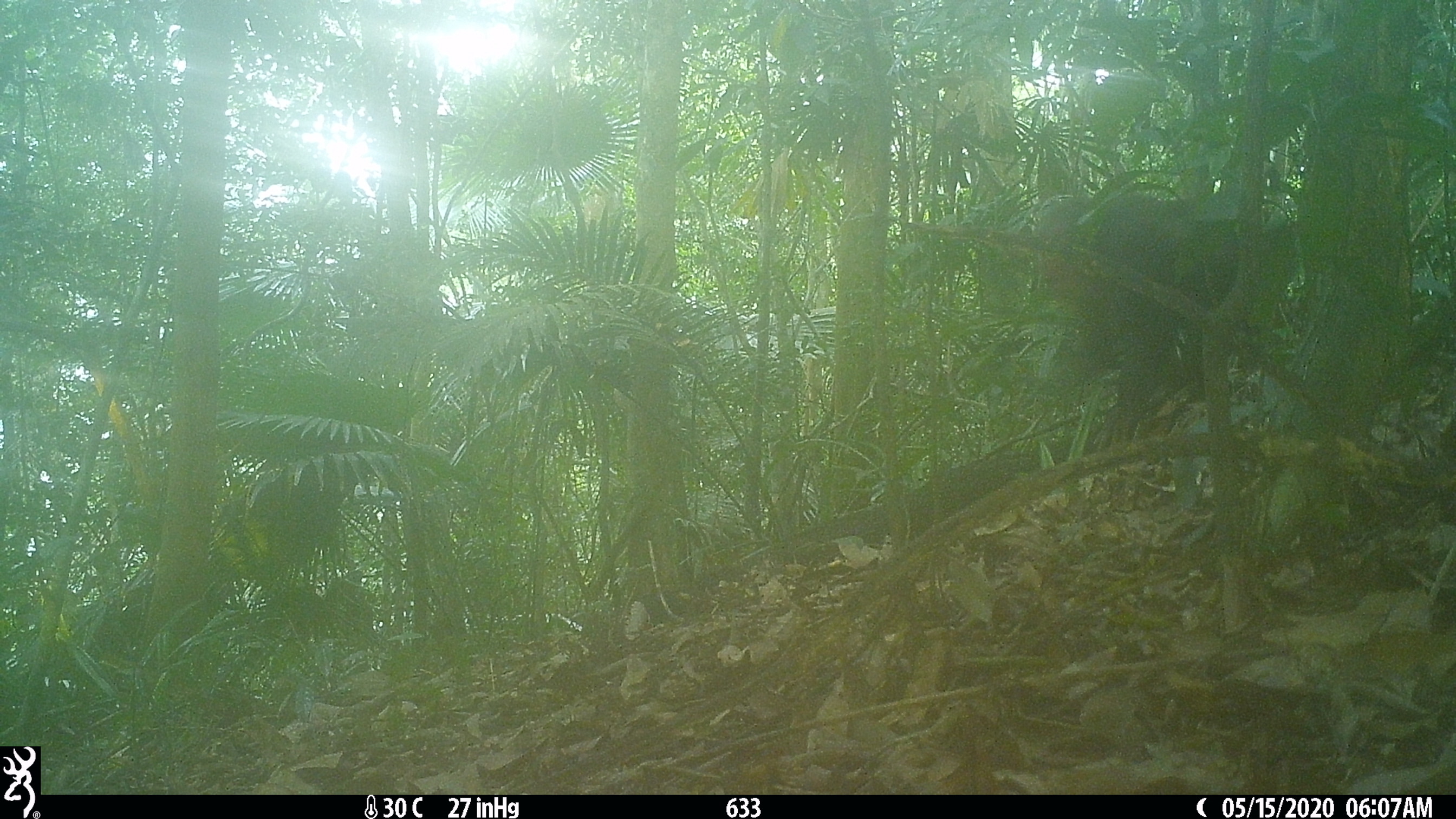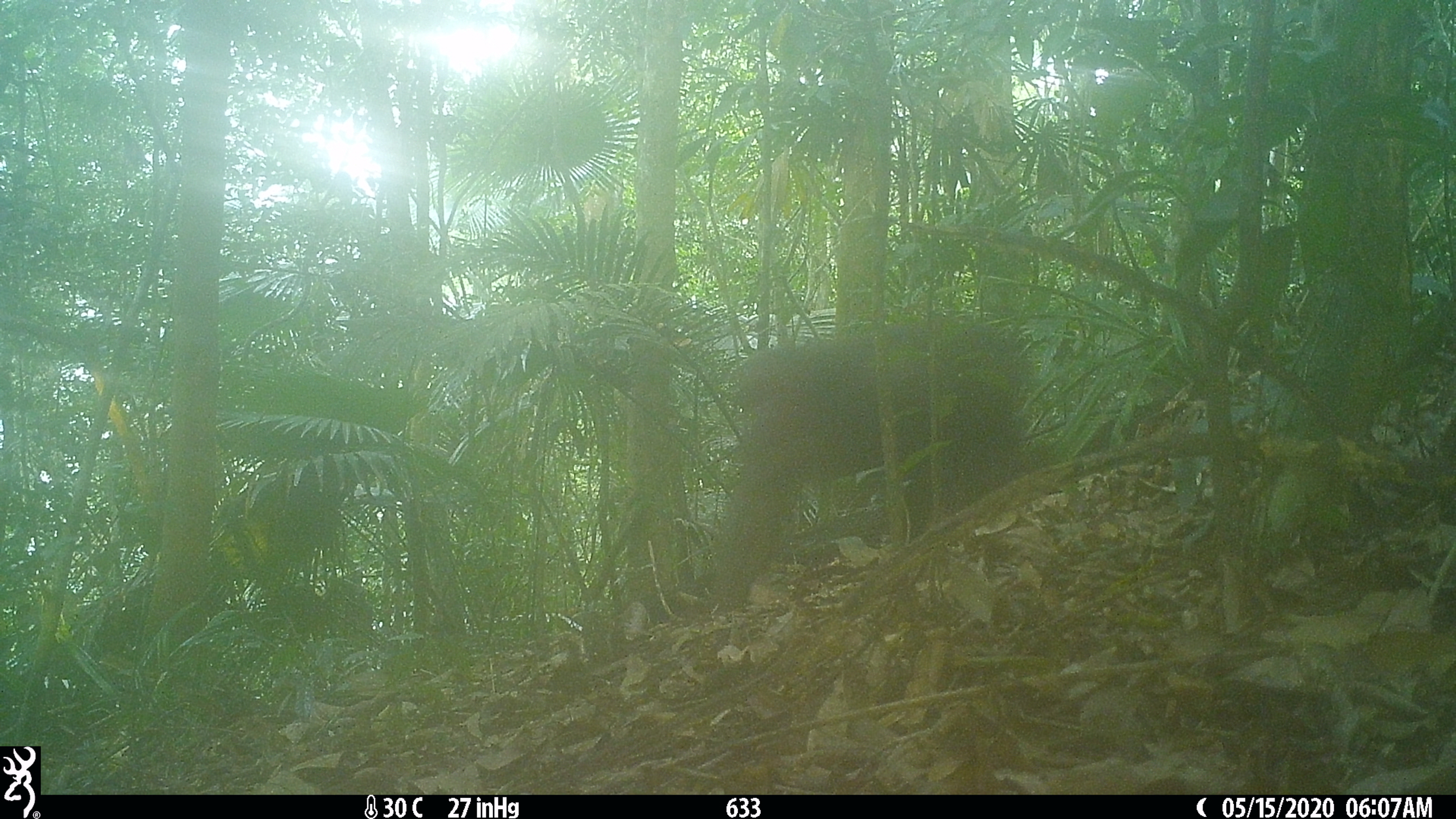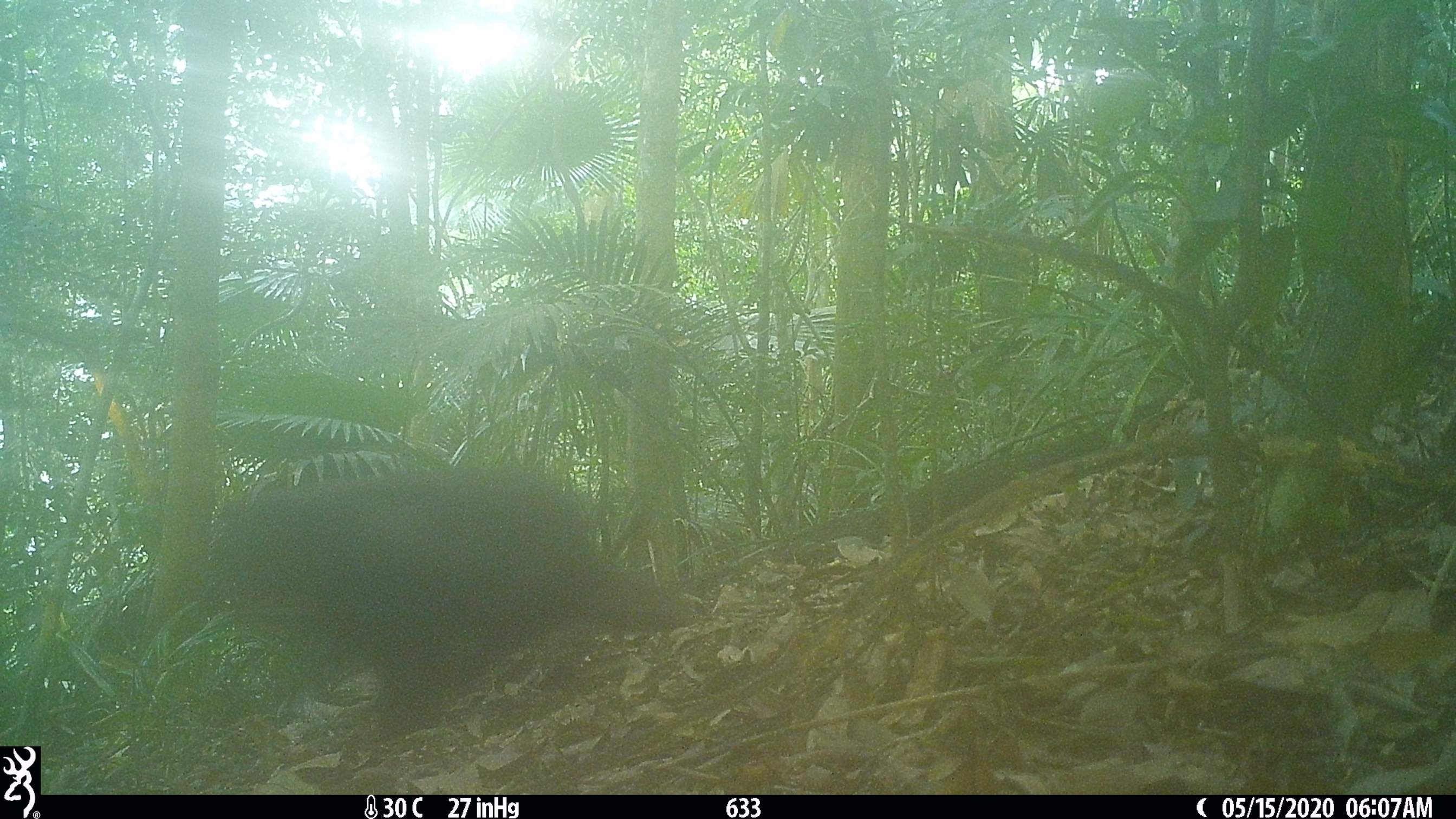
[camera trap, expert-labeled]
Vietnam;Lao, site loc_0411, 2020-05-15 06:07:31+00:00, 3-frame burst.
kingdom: Animalia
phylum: Chordata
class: Mammalia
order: Primates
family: Cercopithecidae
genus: Macaca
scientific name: Macaca arctoides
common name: stump-tailed macaque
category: stump tailed macaque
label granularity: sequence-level